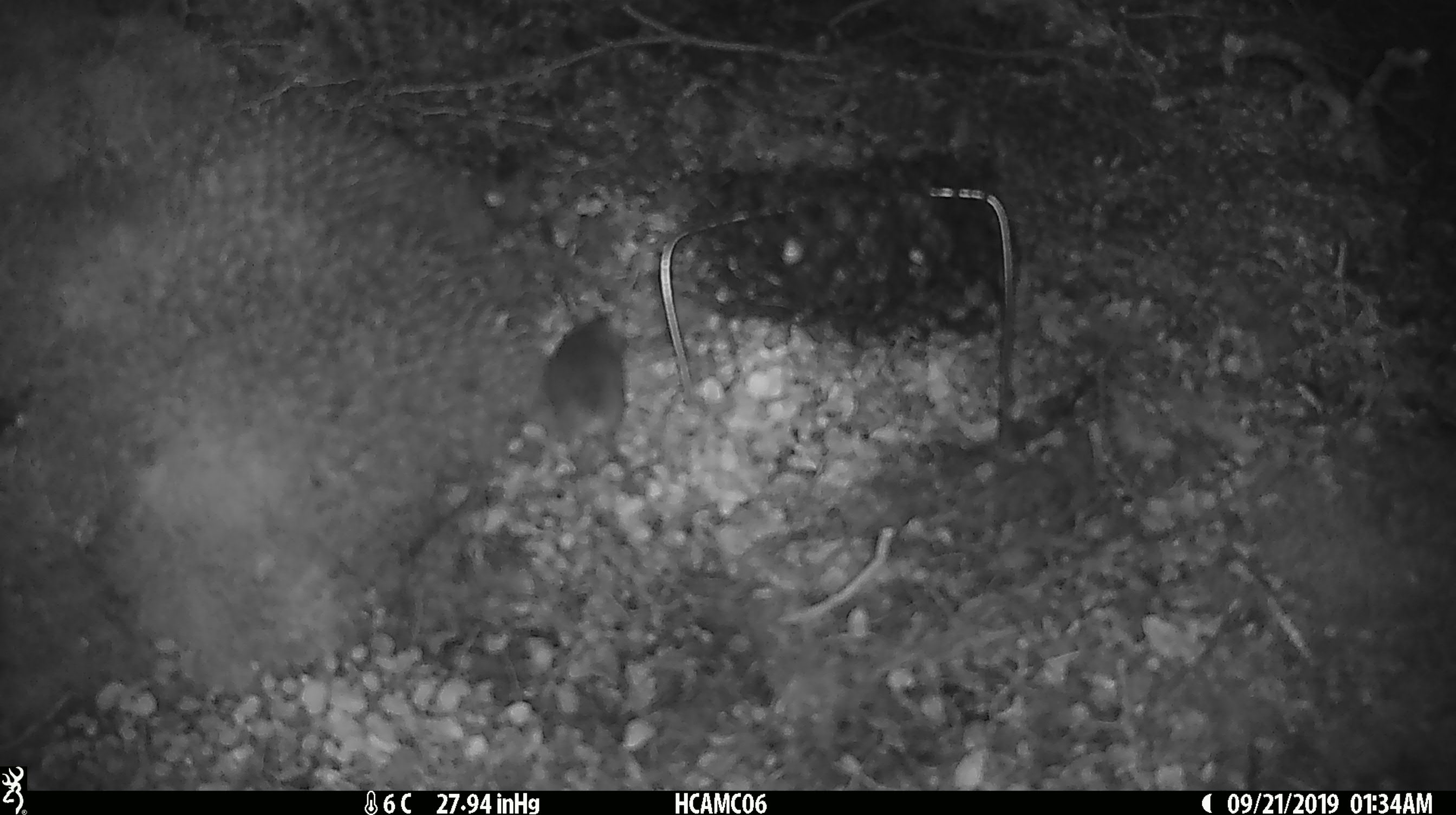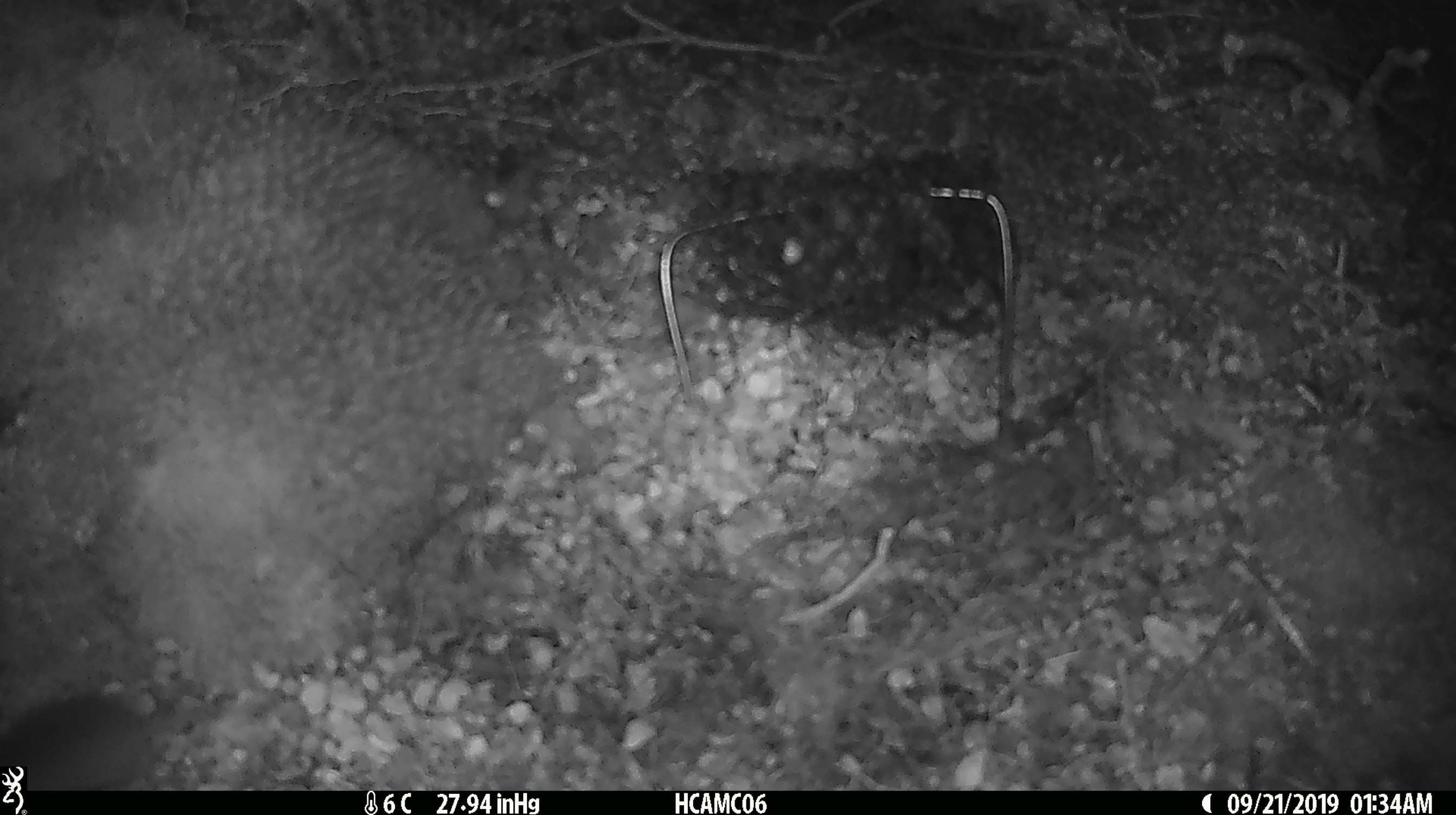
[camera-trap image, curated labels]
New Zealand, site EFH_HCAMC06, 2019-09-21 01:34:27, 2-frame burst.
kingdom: Animalia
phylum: Chordata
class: Mammalia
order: Rodentia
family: Muridae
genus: Mus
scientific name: Mus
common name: mouse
Mouse (Mus).